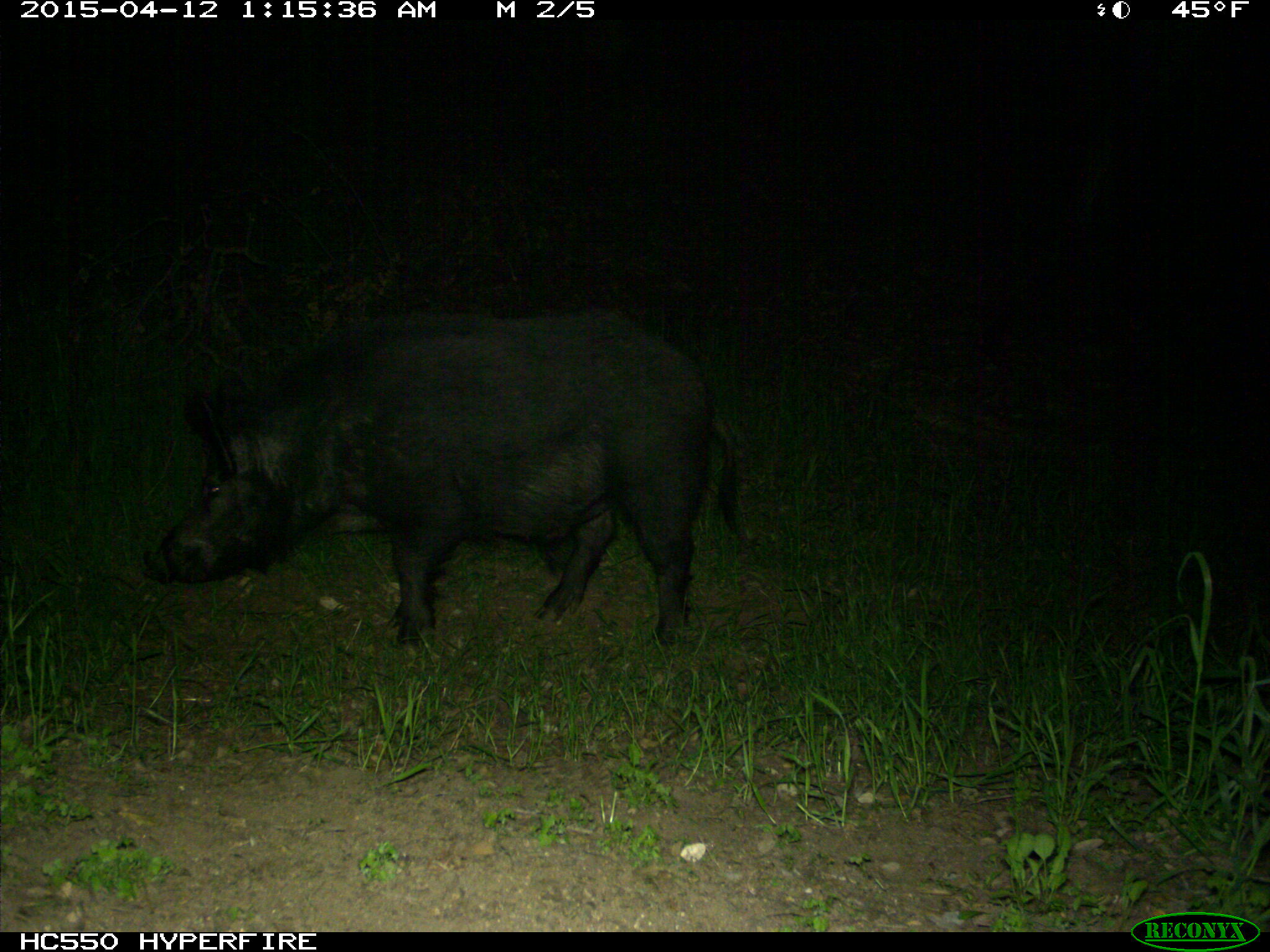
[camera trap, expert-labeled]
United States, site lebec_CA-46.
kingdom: Animalia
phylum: Chordata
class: Mammalia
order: Artiodactyla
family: Suidae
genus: Sus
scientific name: Sus scrofa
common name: wild boar